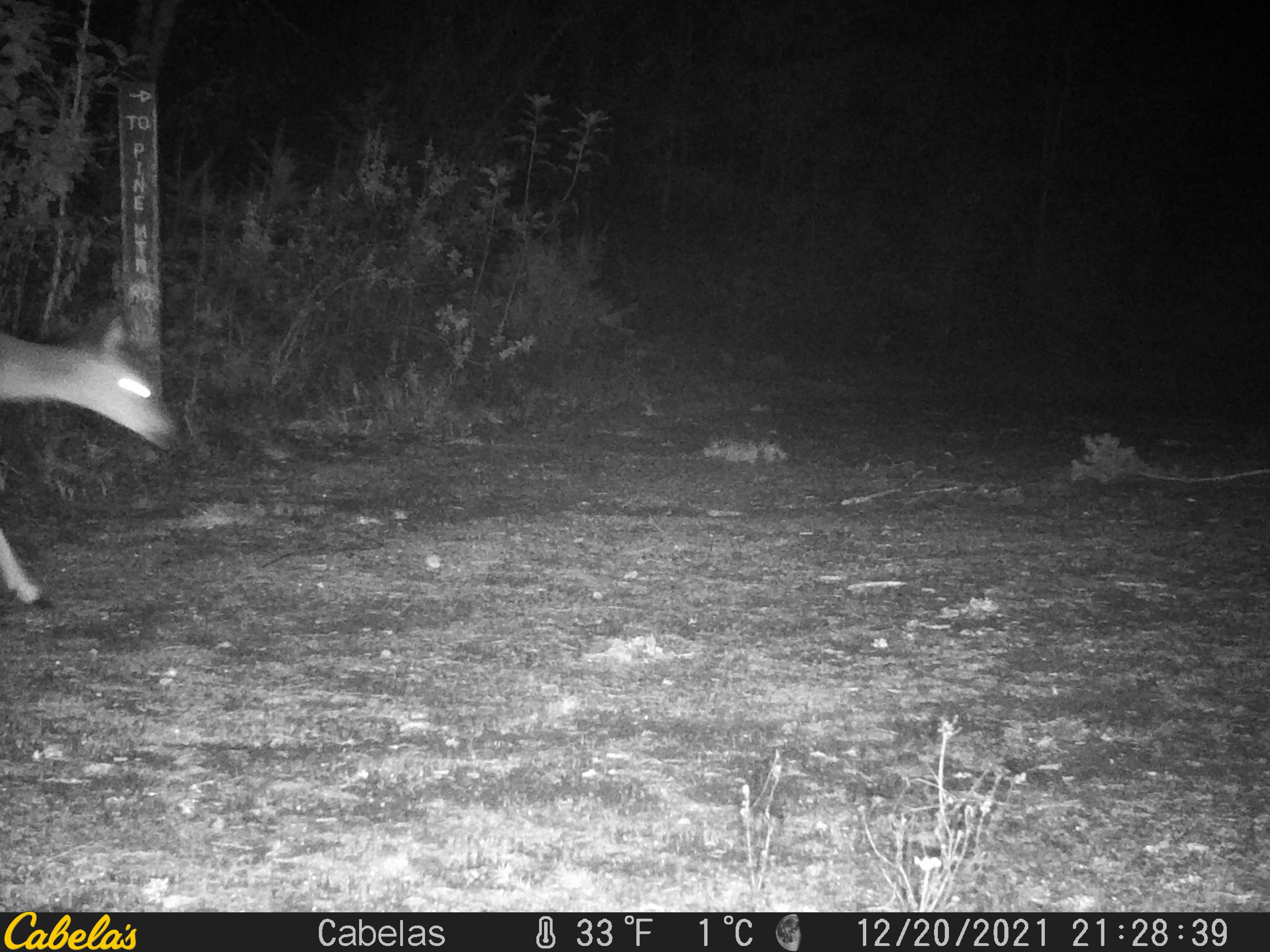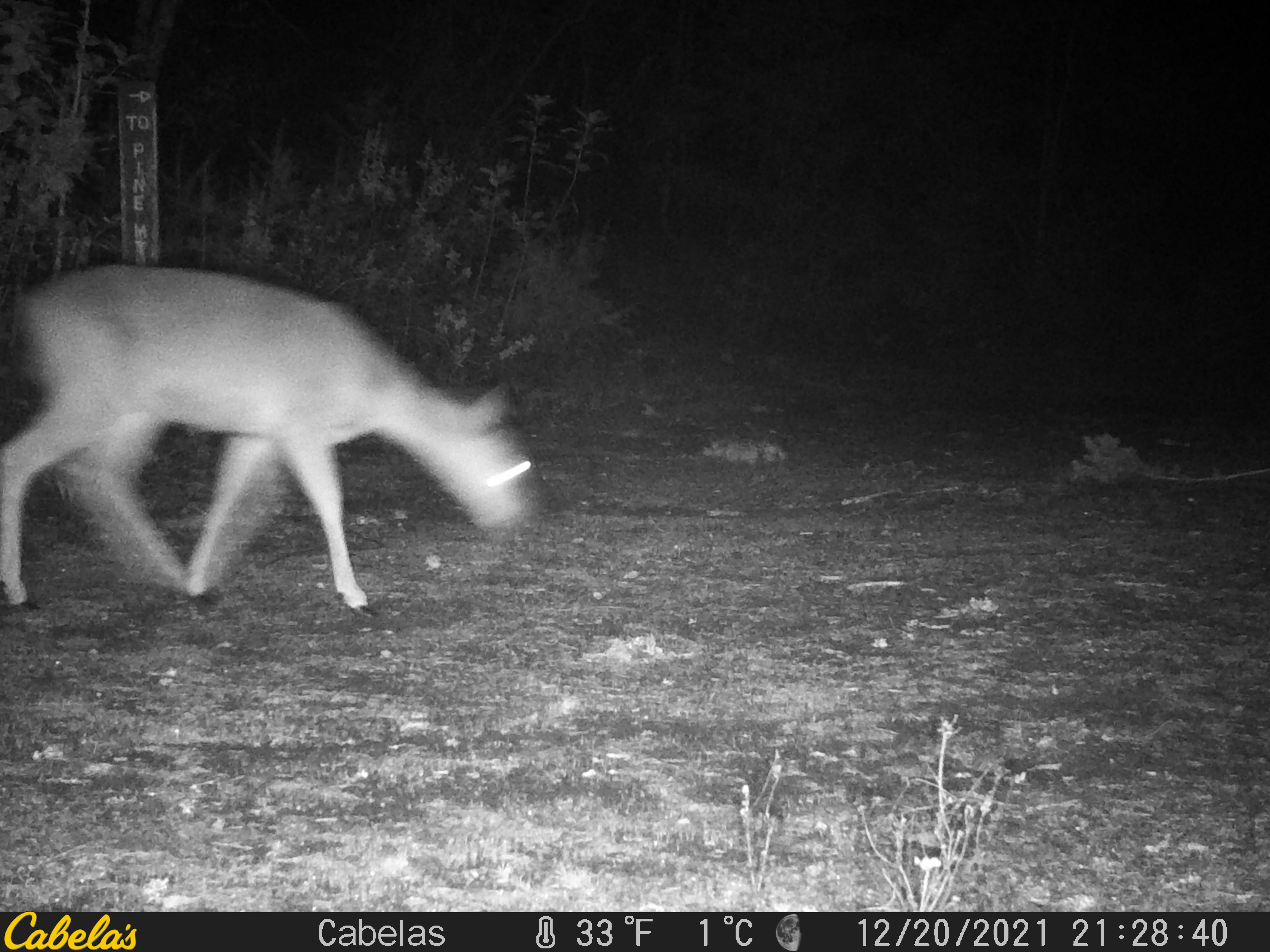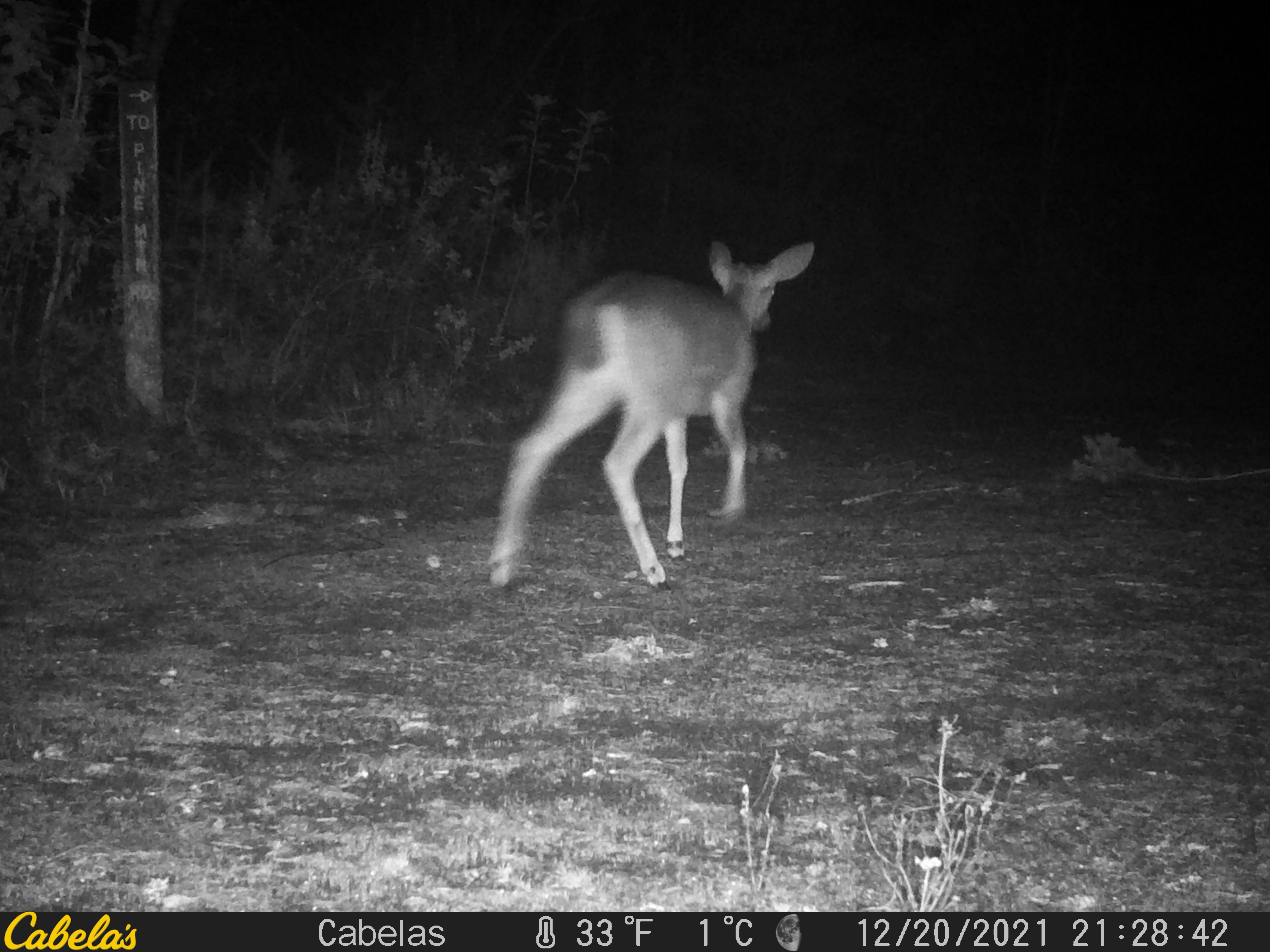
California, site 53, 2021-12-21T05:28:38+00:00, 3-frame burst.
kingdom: Animalia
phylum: Chordata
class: Mammalia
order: Artiodactyla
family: Cervidae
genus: Odocoileus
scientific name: Odocoileus hemionus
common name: mule deer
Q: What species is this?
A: Mule deer (Odocoileus hemionus).